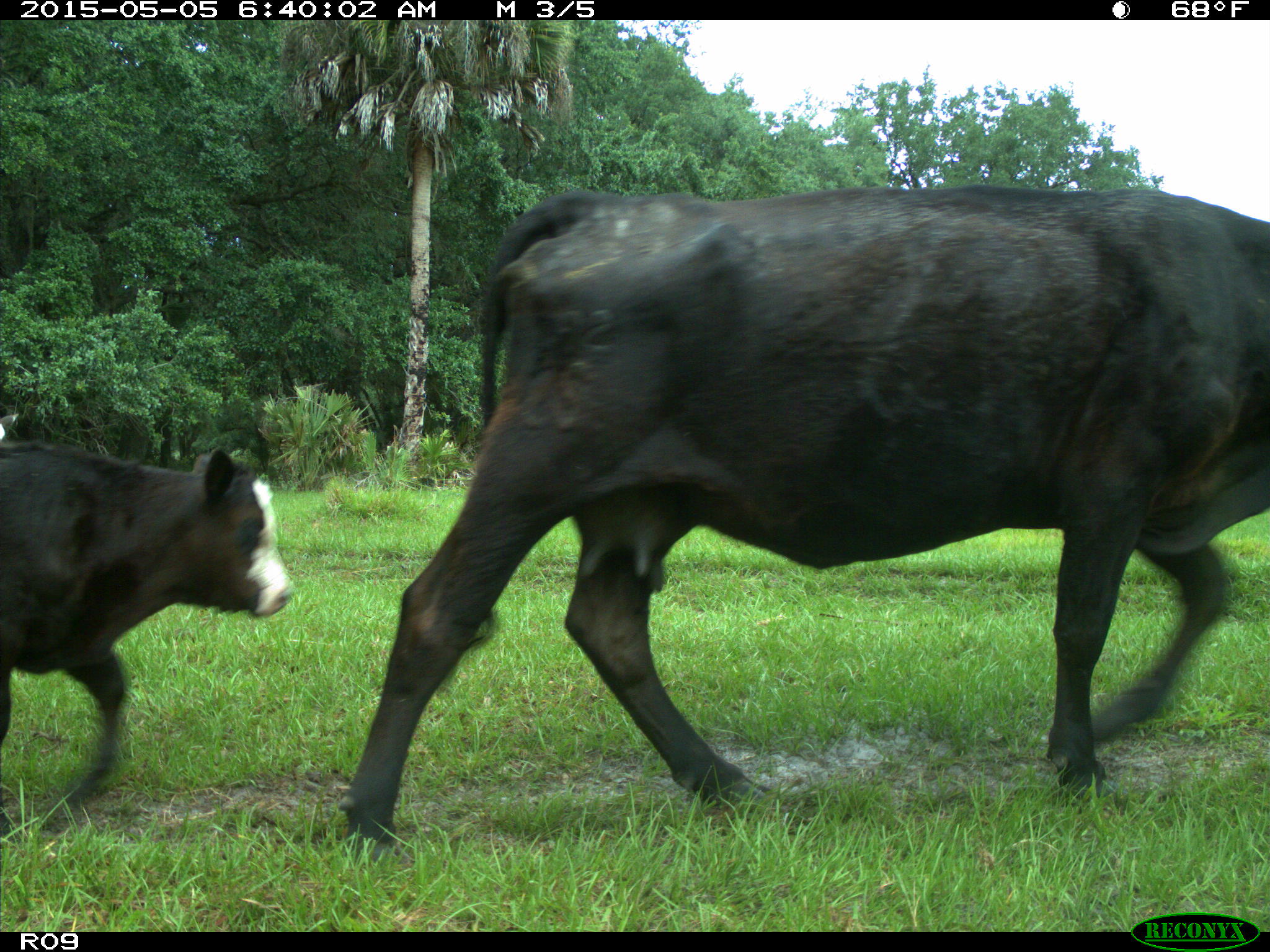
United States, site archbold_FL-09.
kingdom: Animalia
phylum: Chordata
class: Mammalia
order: Artiodactyla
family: Bovidae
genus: Bos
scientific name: Bos taurus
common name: domestic cow